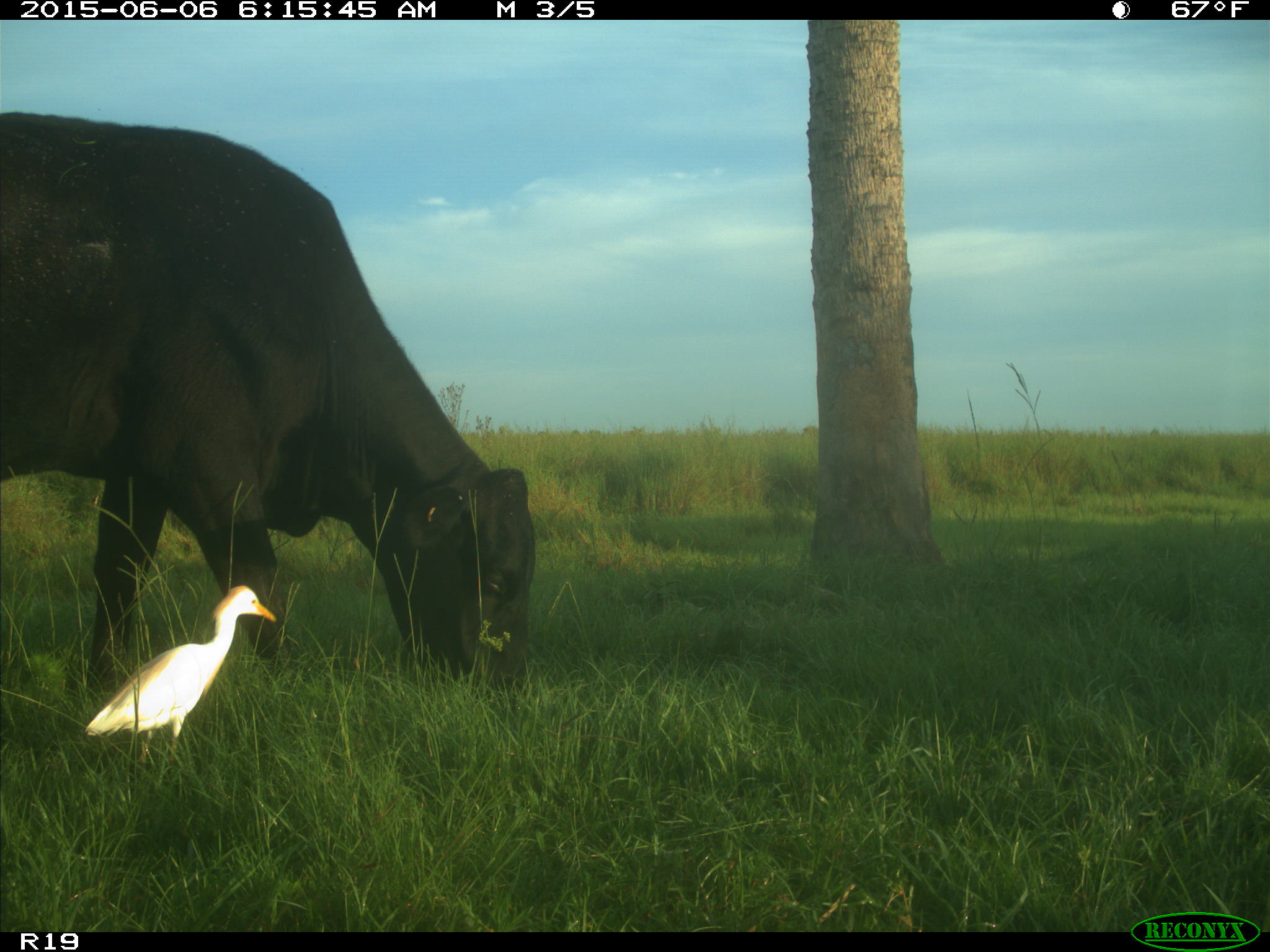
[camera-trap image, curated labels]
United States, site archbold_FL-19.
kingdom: Animalia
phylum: Chordata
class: Mammalia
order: Artiodactyla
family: Bovidae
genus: Bos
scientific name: Bos taurus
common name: domestic cow